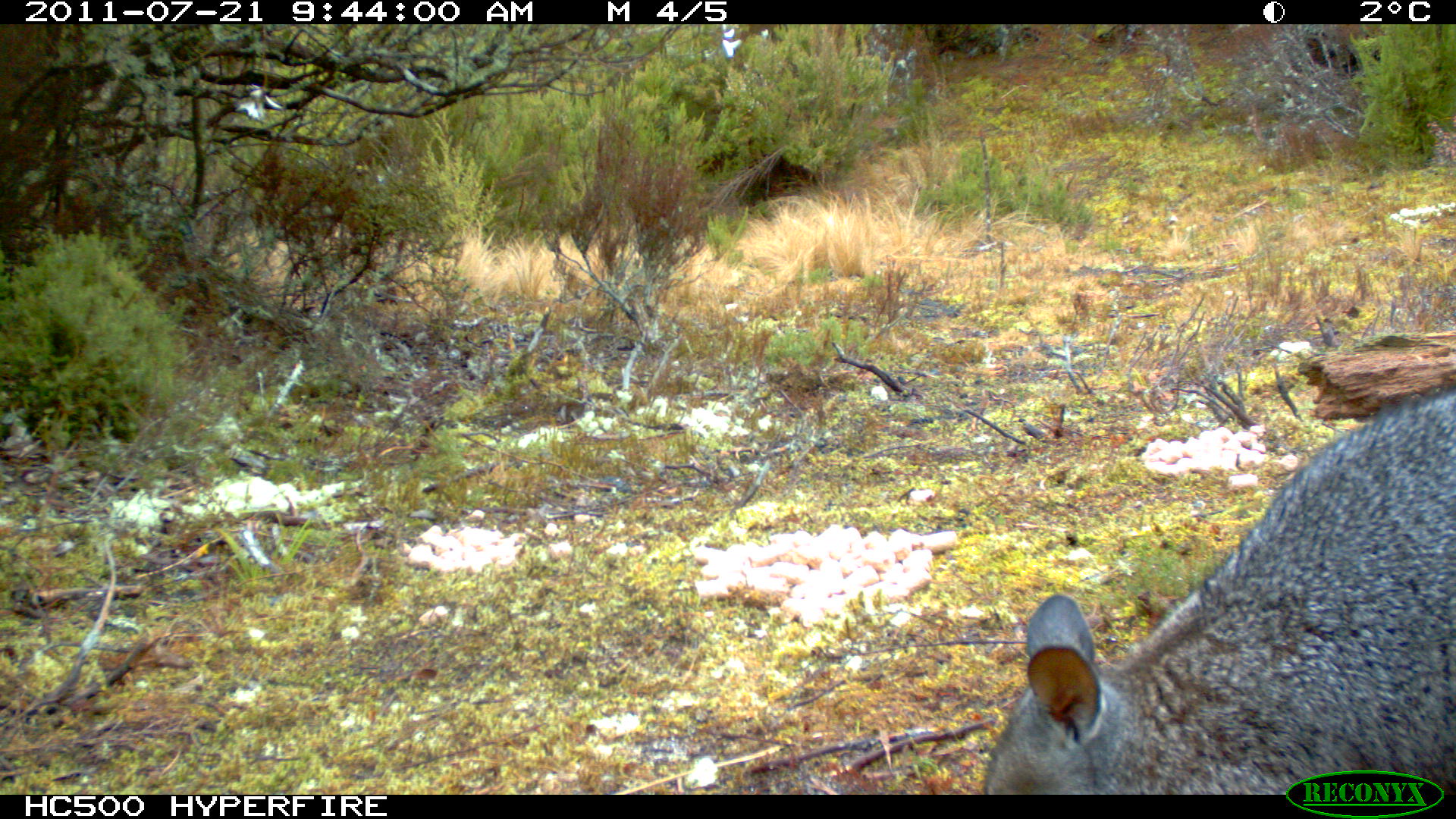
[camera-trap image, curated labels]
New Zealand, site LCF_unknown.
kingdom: Animalia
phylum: Chordata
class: Mammalia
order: Diprotodontia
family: Macropodidae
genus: Notamacropus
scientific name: Notamacropus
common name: wallaby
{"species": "wallaby (Notamacropus)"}